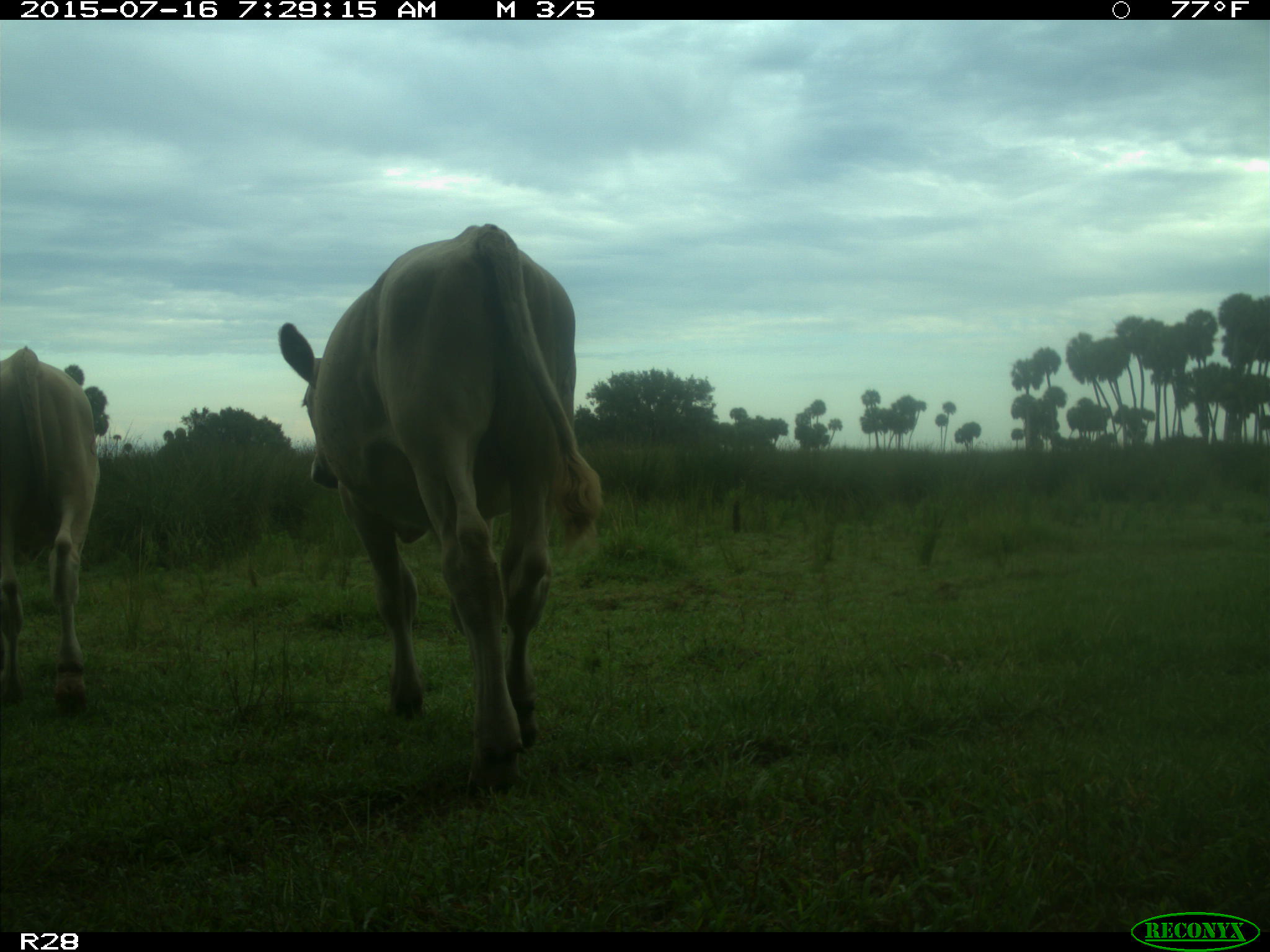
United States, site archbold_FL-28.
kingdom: Animalia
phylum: Chordata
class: Mammalia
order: Artiodactyla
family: Bovidae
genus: Bos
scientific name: Bos taurus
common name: domestic cow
Bos taurus (domestic cow).